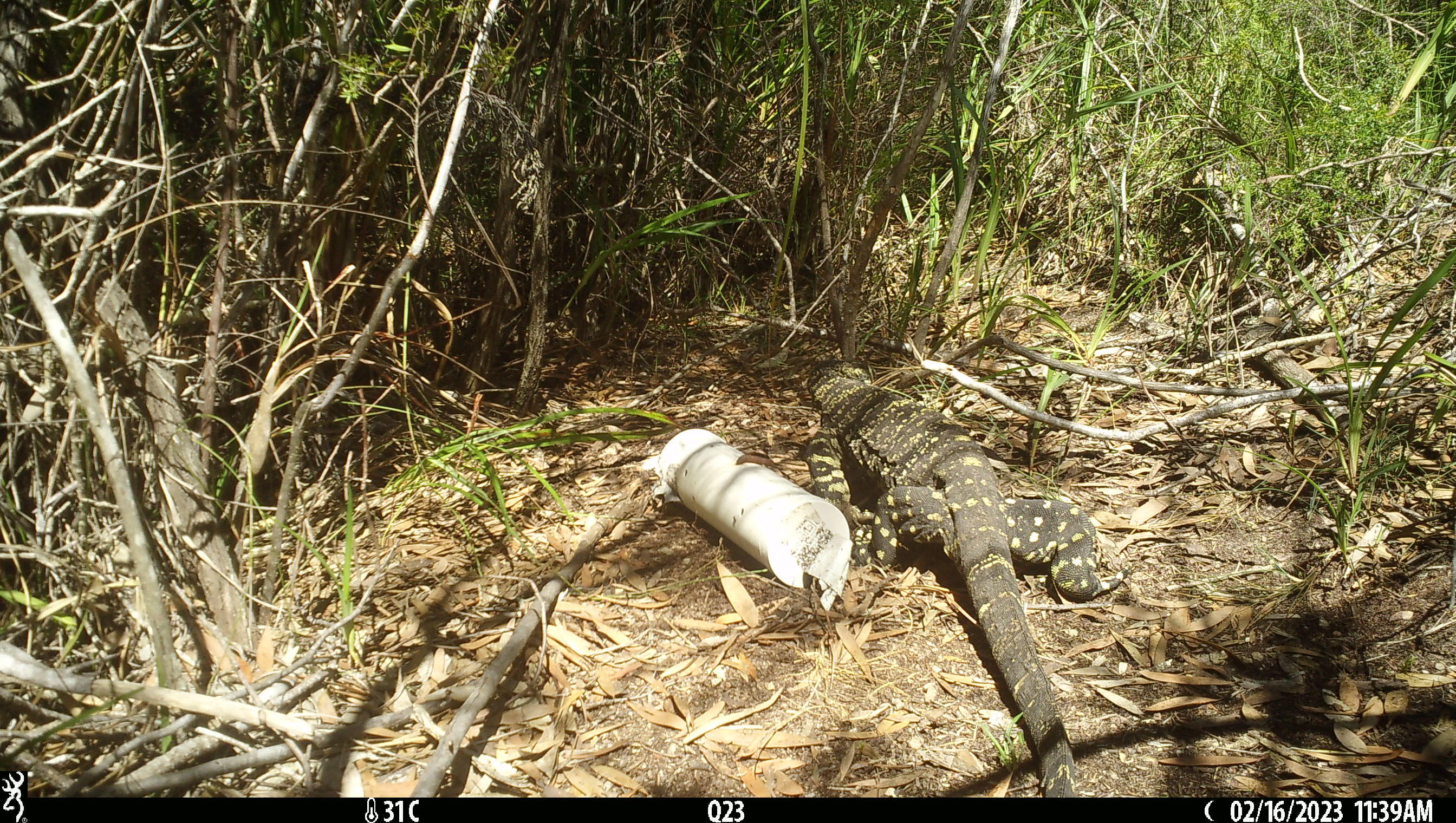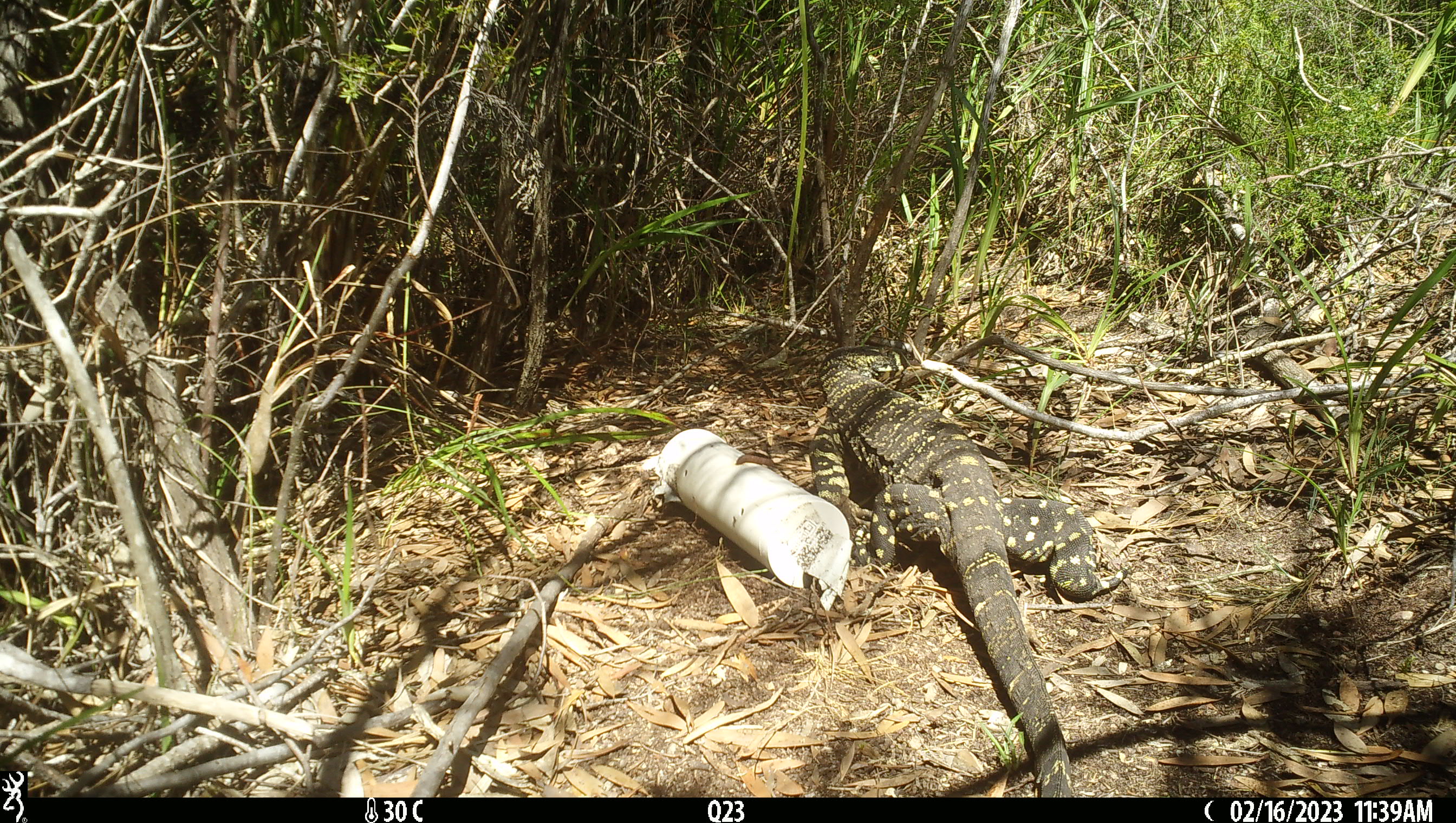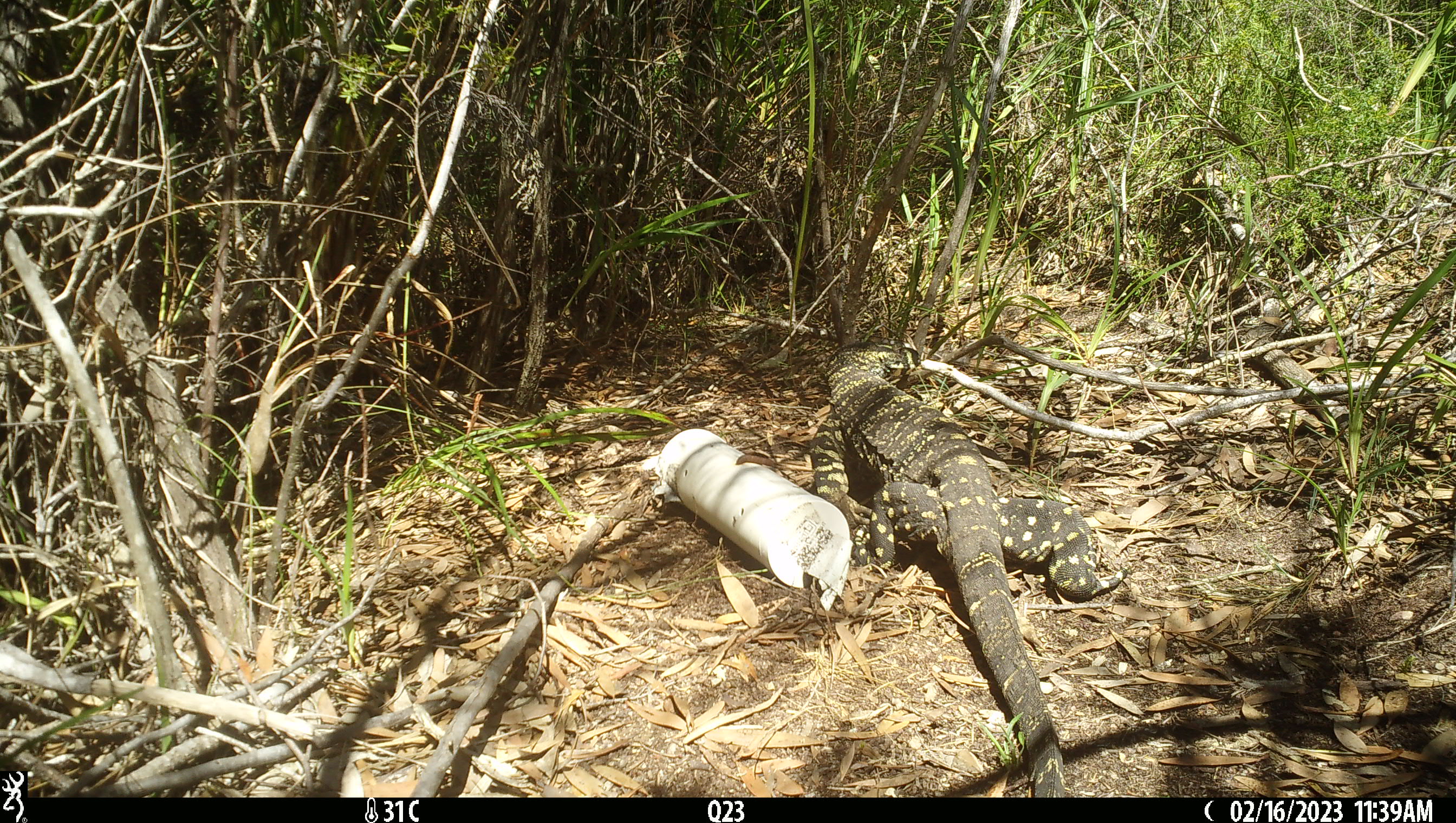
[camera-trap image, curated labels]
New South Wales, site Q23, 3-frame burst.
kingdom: Animalia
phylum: Chordata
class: Reptilia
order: Squamata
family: Varanidae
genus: Varanus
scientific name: Varanus varius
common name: lace monitor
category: goanna